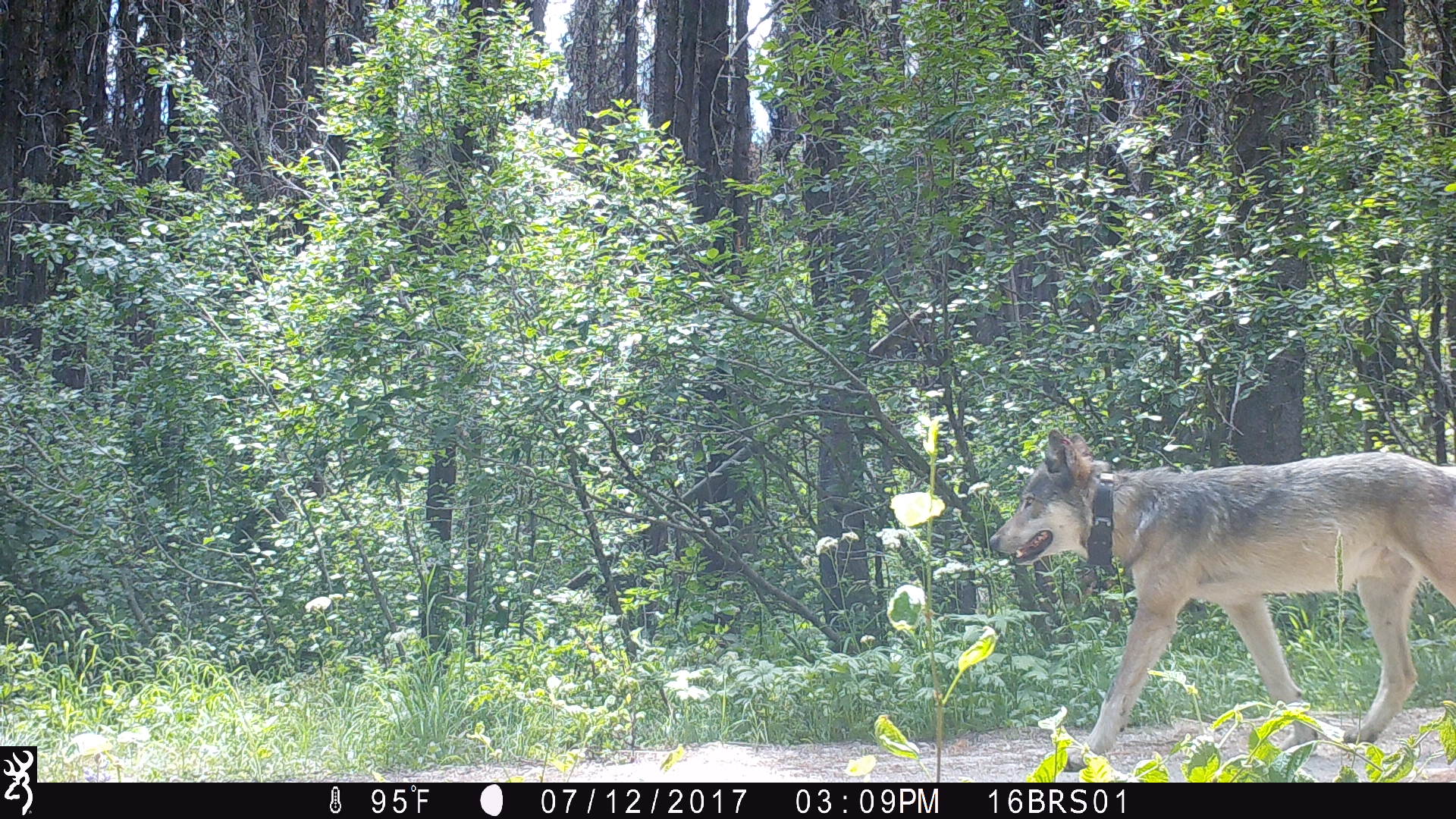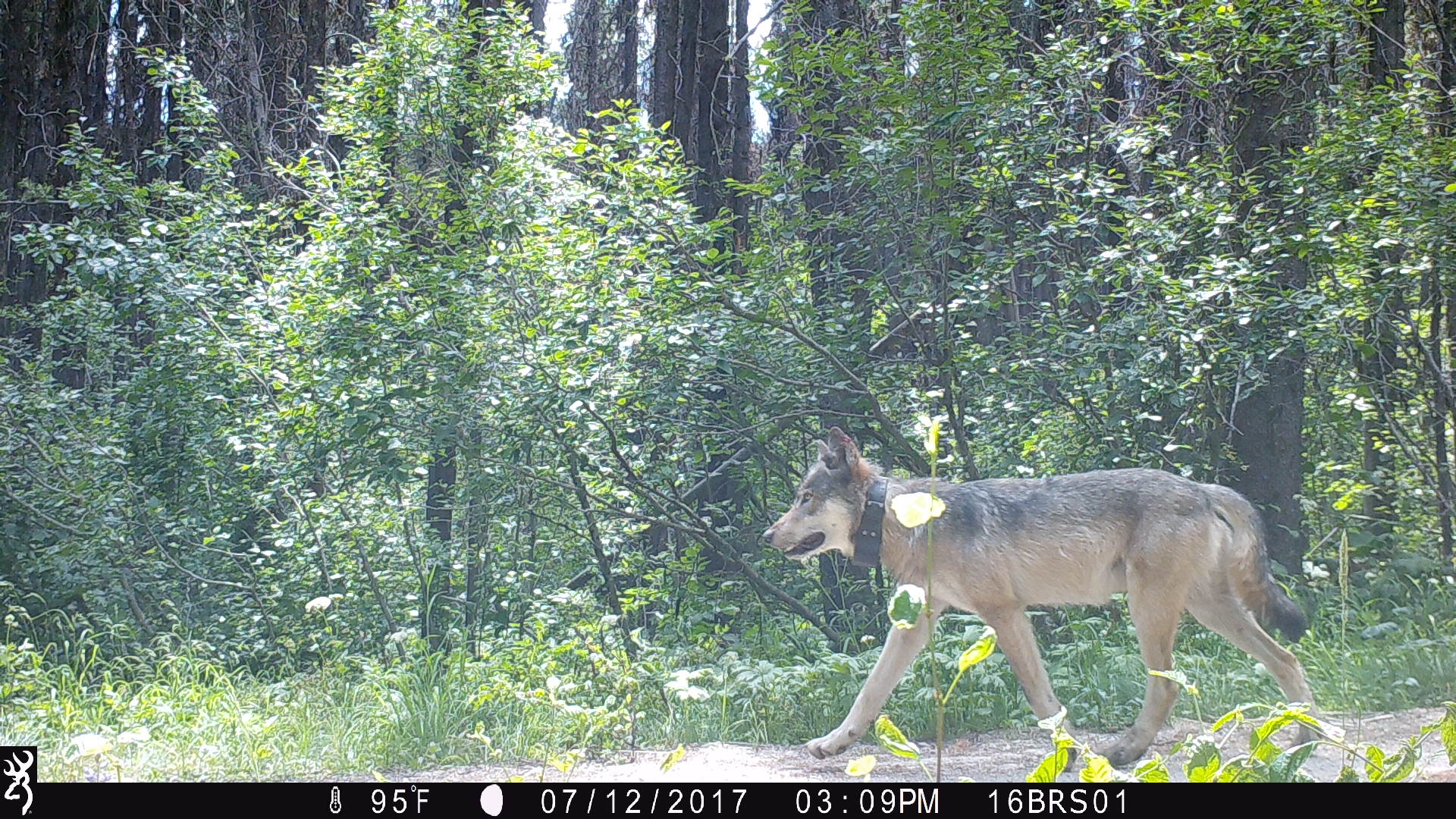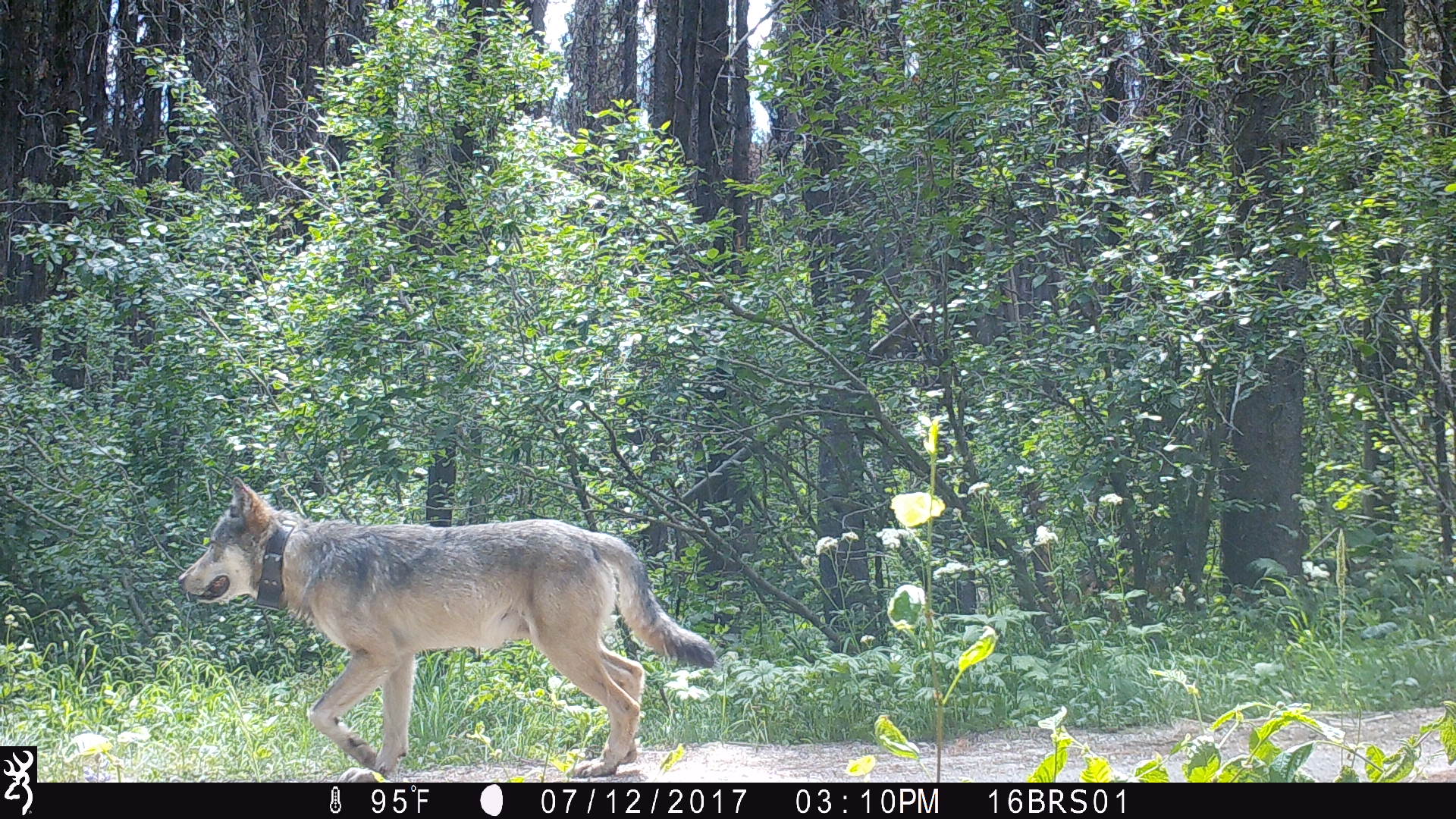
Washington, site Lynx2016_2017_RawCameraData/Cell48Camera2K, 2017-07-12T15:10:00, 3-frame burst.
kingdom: Animalia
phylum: Chordata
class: Mammalia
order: Carnivora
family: Canidae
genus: Canis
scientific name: Canis lupus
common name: gray wolf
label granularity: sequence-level